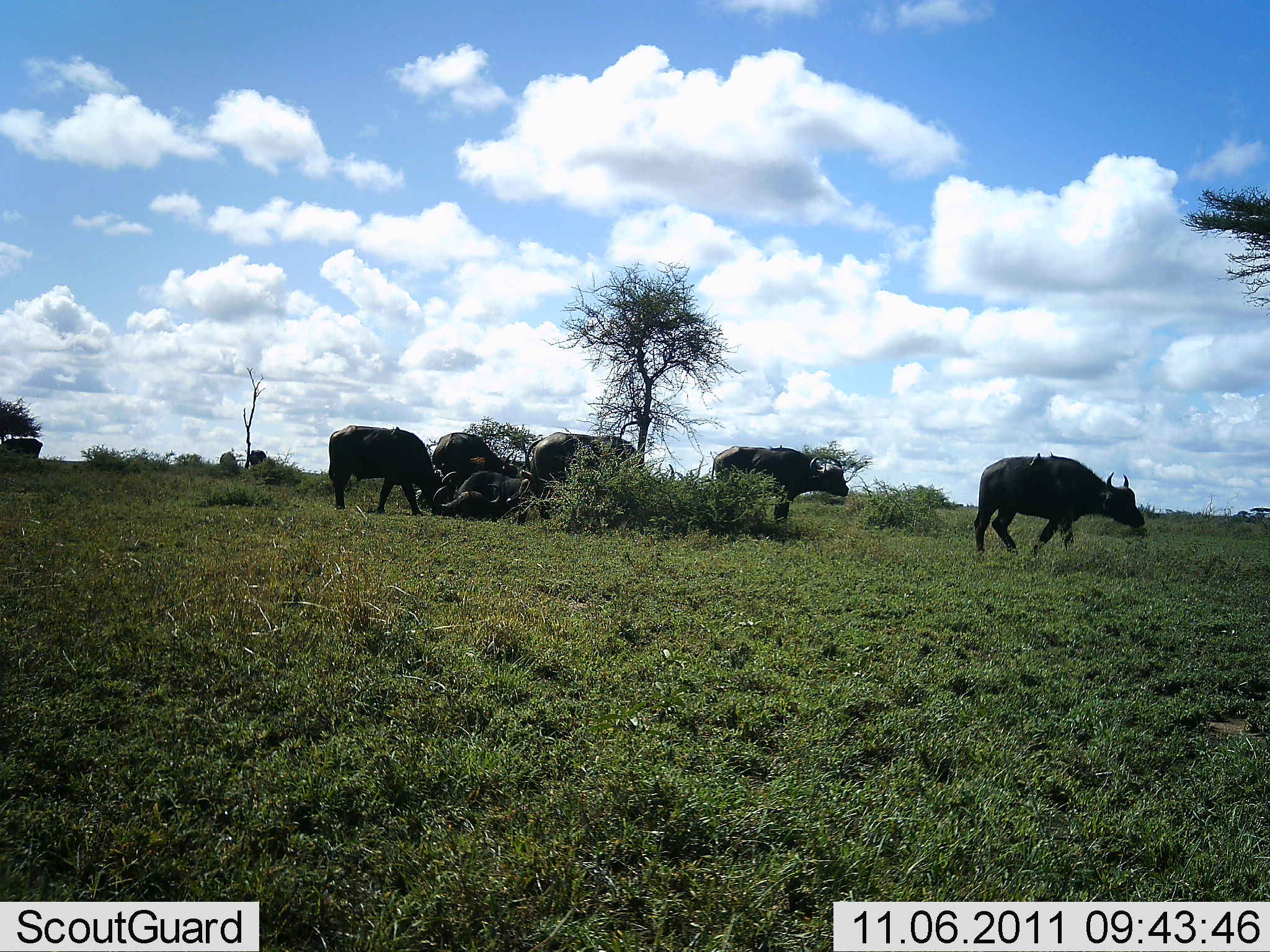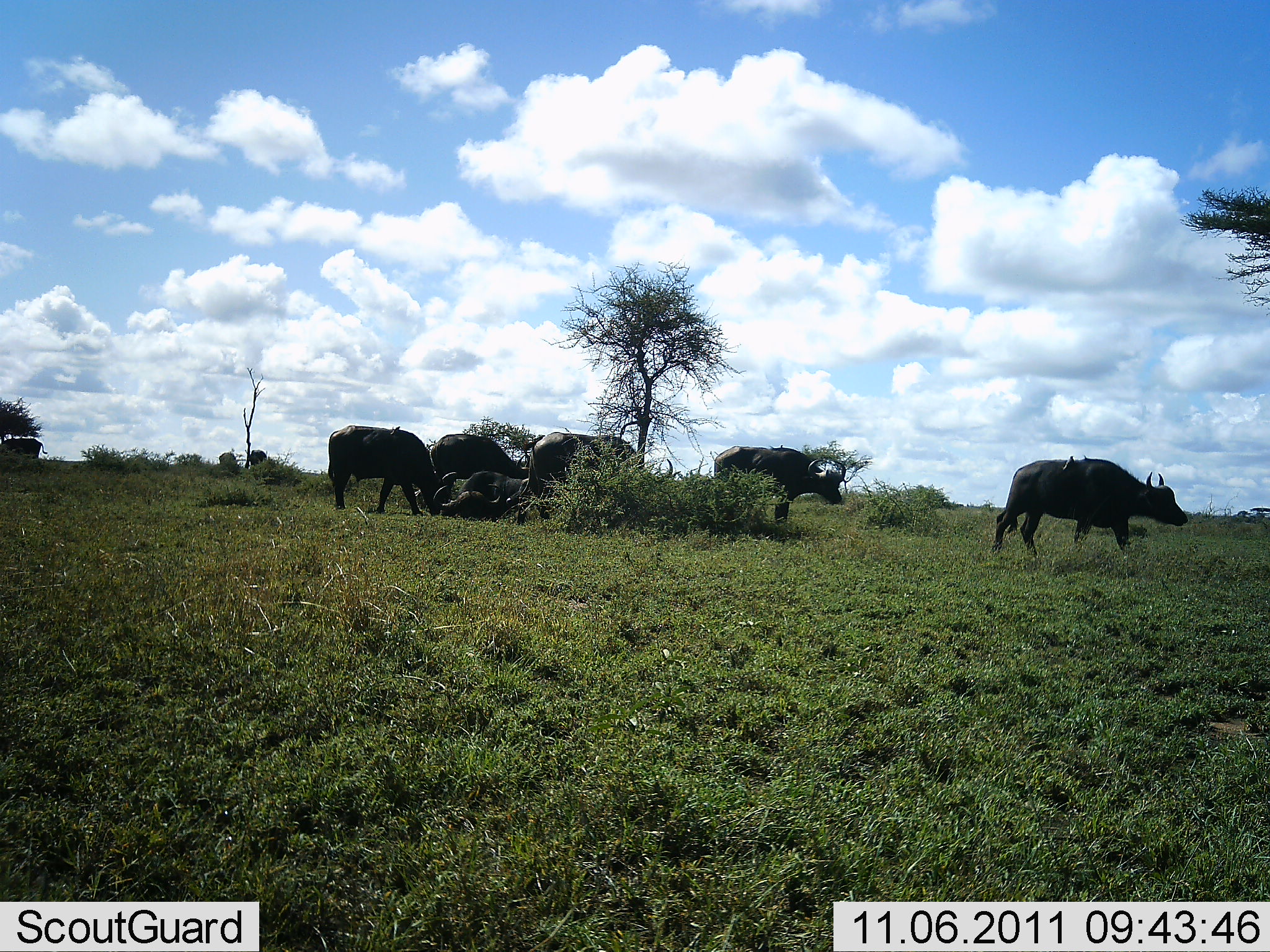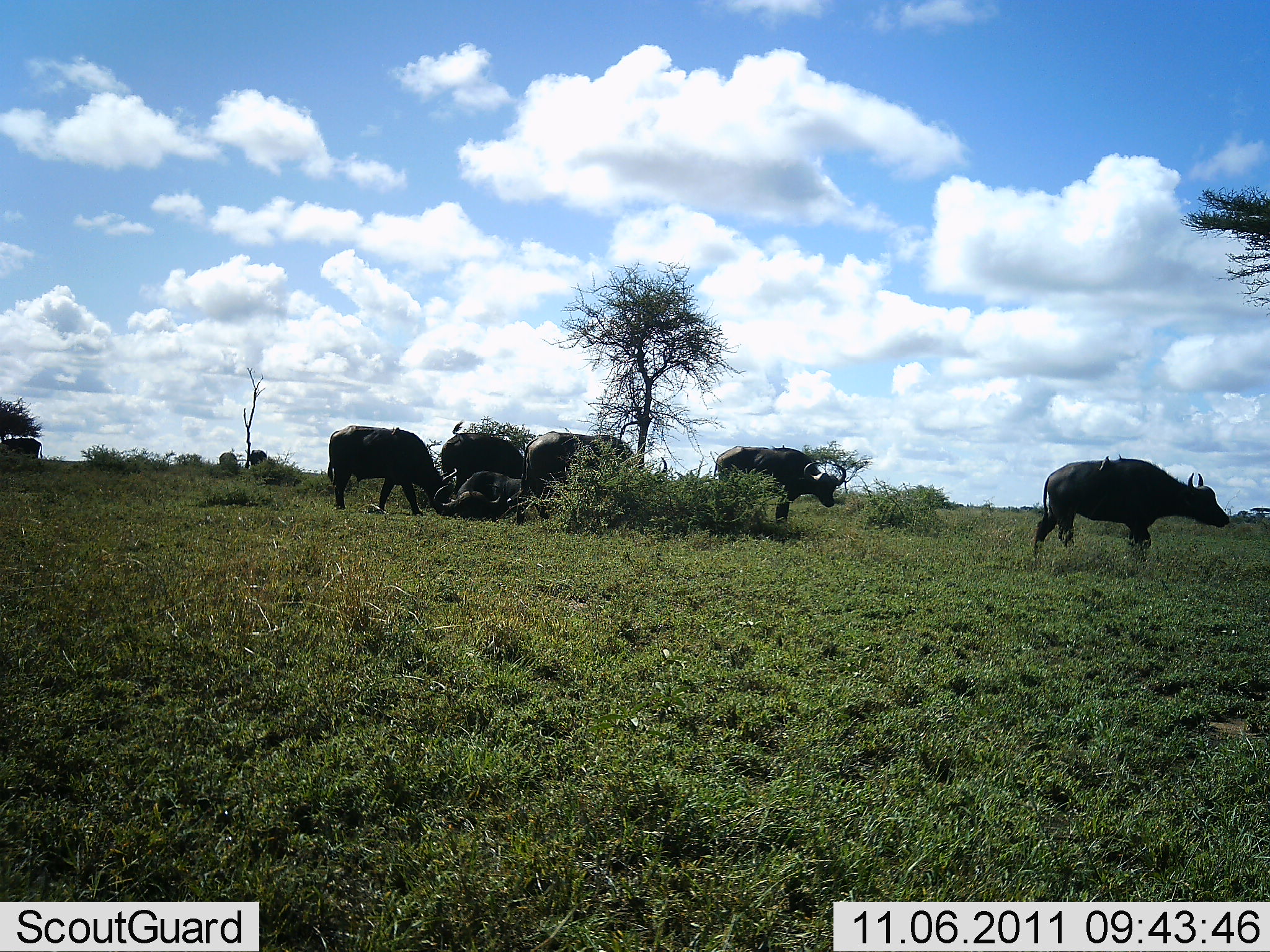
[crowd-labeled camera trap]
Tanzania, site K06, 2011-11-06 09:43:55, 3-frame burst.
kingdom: Animalia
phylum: Chordata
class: Mammalia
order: Artiodactyla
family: Bovidae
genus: Syncerus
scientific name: Syncerus caffer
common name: cape buffalo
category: buffalo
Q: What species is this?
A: Buffalo (cape buffalo) (Syncerus caffer).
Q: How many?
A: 7.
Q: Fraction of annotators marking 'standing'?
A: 58%.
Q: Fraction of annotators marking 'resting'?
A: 42%.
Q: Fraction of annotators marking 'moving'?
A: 83%.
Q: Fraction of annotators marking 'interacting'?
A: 17%.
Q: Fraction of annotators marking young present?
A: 0%.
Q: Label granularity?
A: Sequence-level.